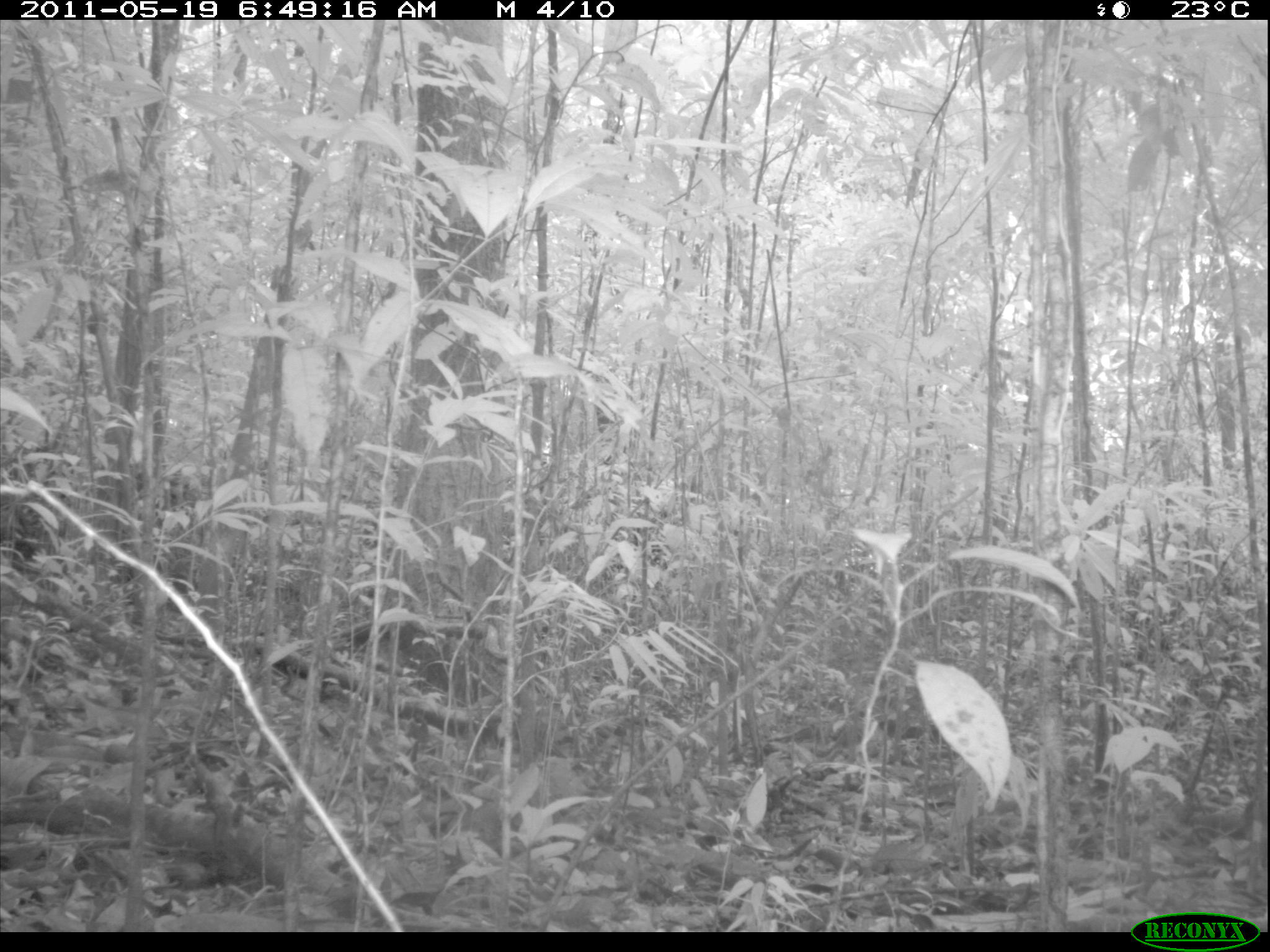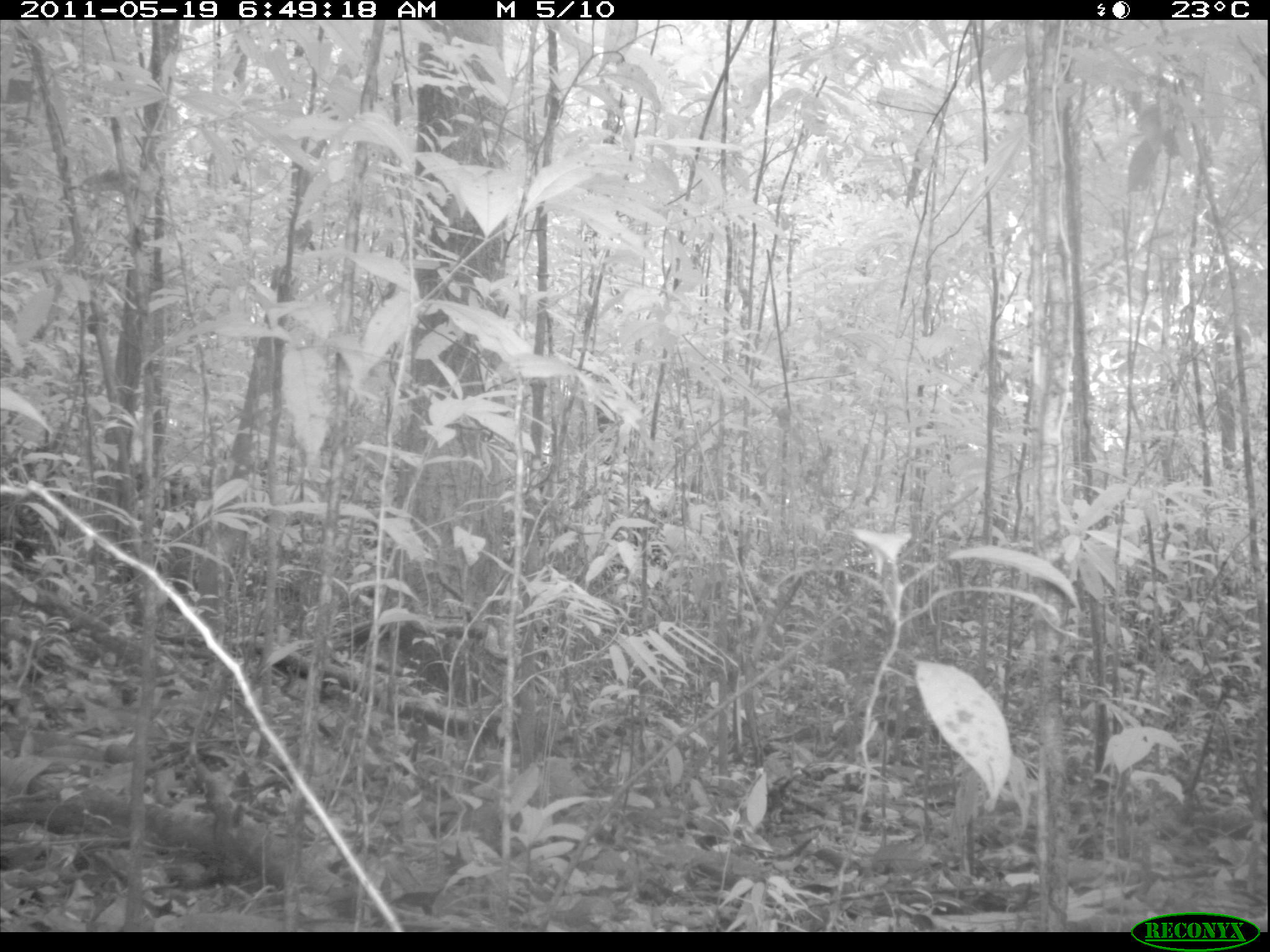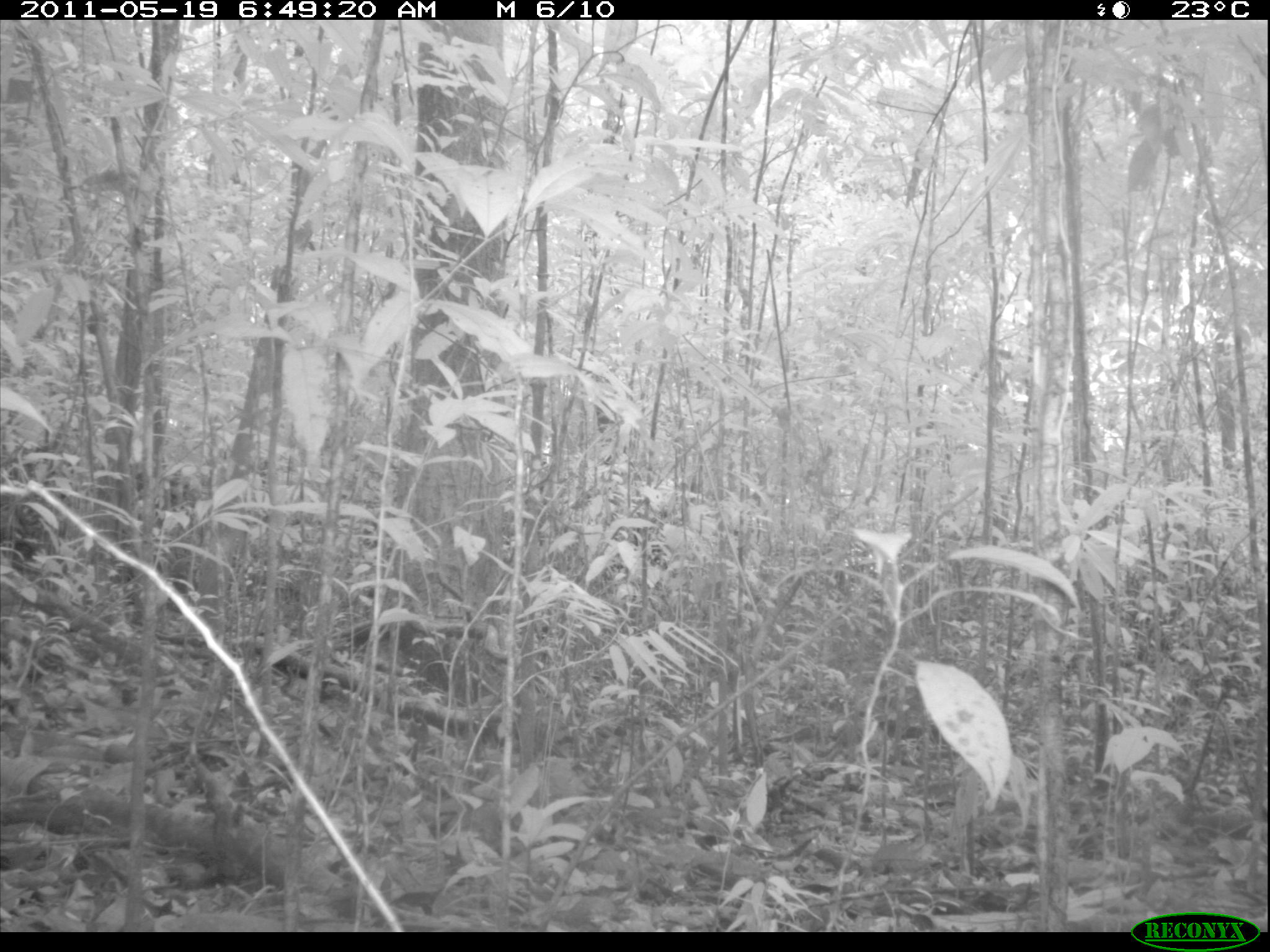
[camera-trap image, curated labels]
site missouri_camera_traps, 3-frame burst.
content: no animal present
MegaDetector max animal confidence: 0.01